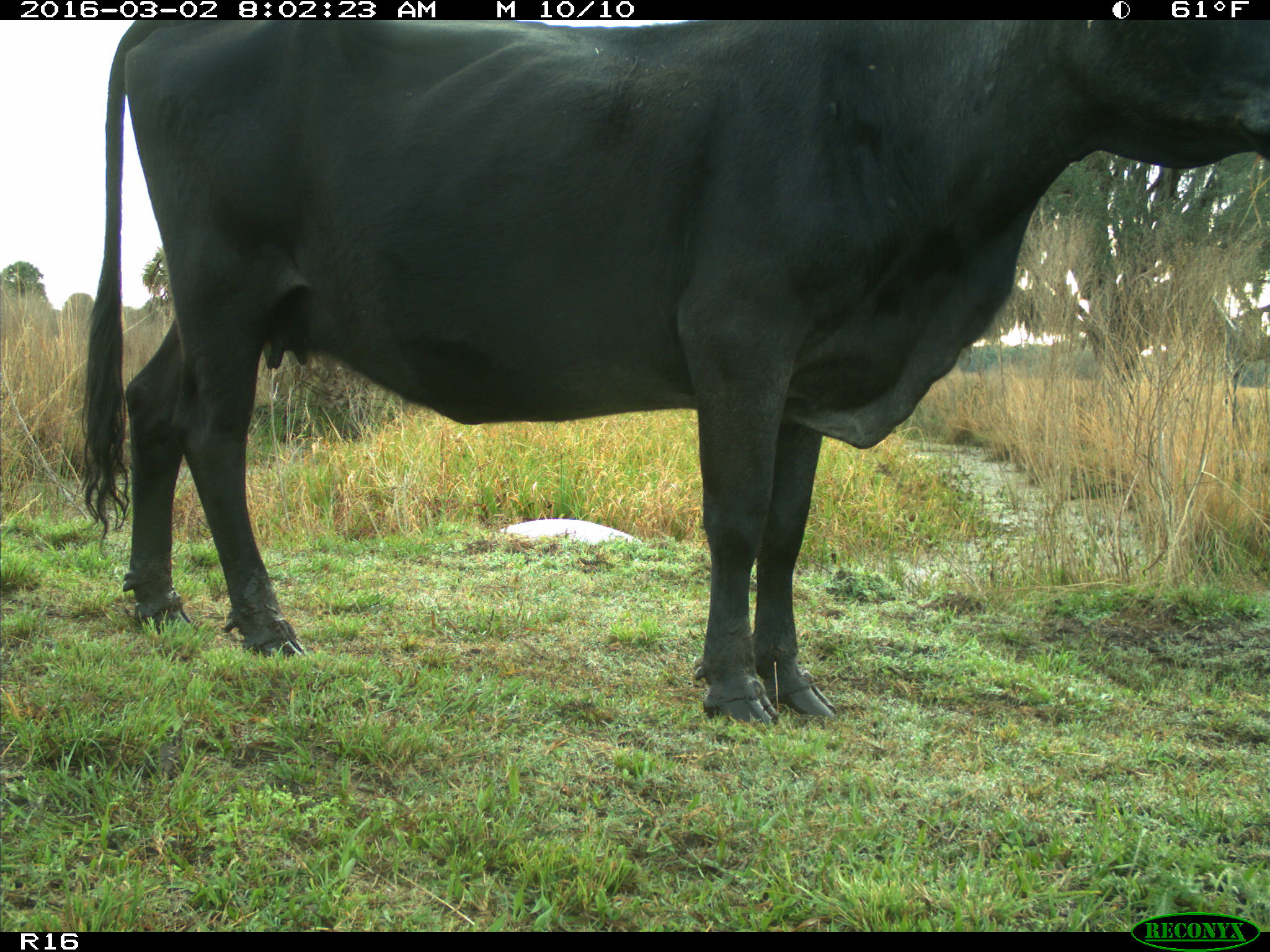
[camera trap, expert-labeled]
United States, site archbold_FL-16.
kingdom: Animalia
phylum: Chordata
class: Mammalia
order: Artiodactyla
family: Bovidae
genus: Bos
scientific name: Bos taurus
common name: domestic cow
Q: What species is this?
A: Bos taurus (domestic cow).